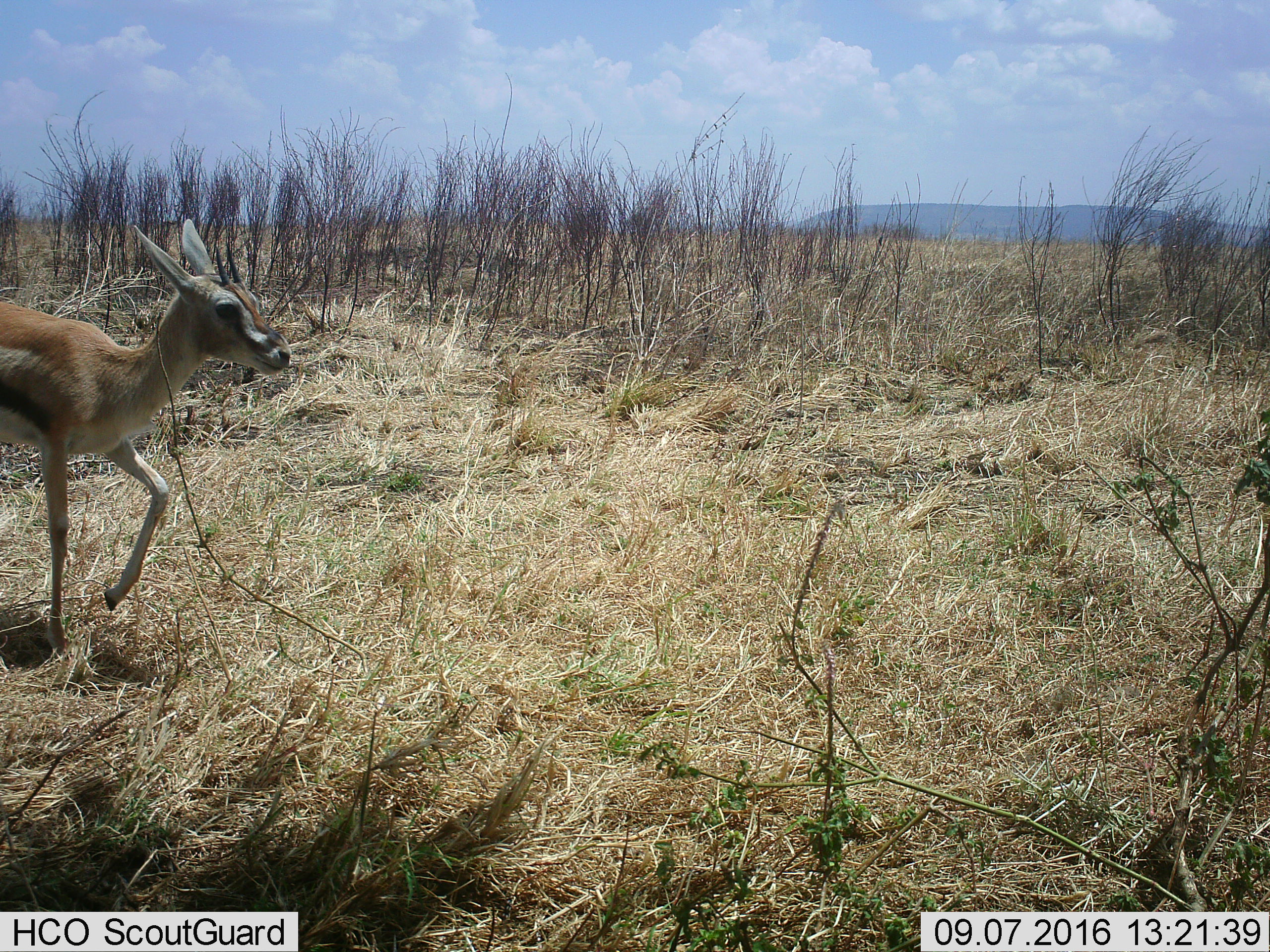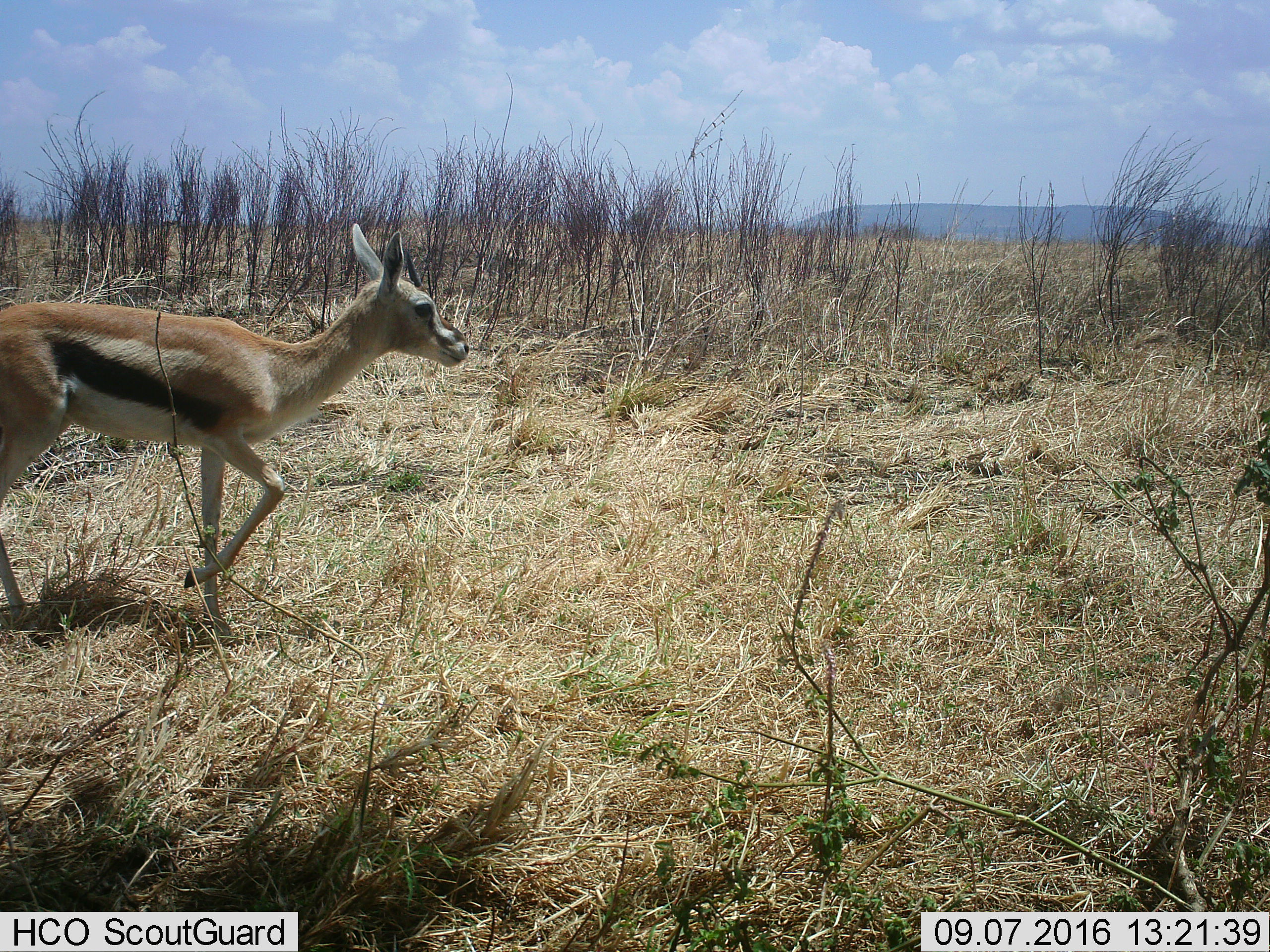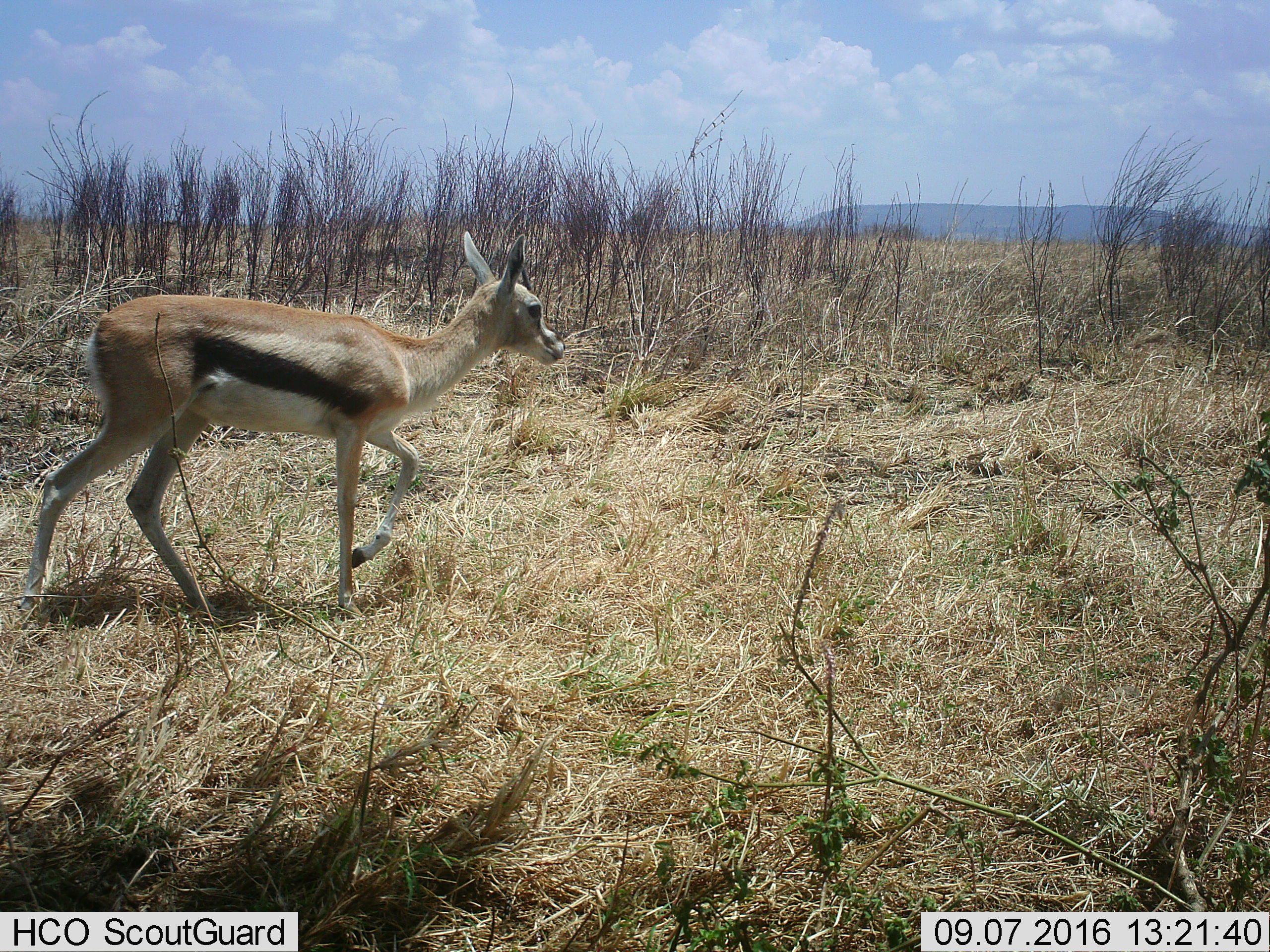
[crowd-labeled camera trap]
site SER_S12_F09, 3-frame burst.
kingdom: Animalia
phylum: Chordata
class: Mammalia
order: Artiodactyla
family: Bovidae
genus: Eudorcas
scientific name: Eudorcas thomsonii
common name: thomson's gazelle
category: gazellethomsons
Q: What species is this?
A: Gazellethomsons (thomson's gazelle) (Eudorcas thomsonii).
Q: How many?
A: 1.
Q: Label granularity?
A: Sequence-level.